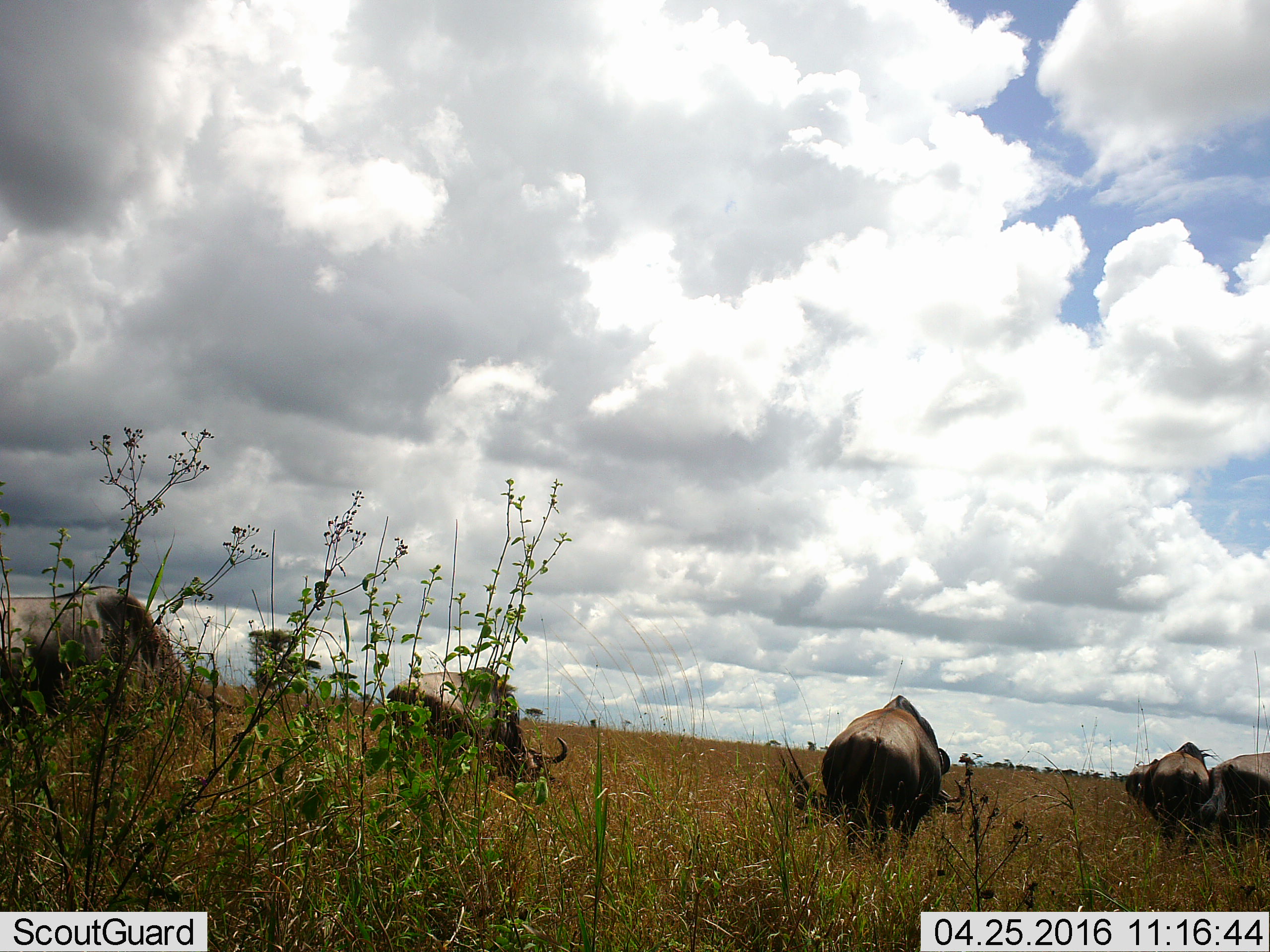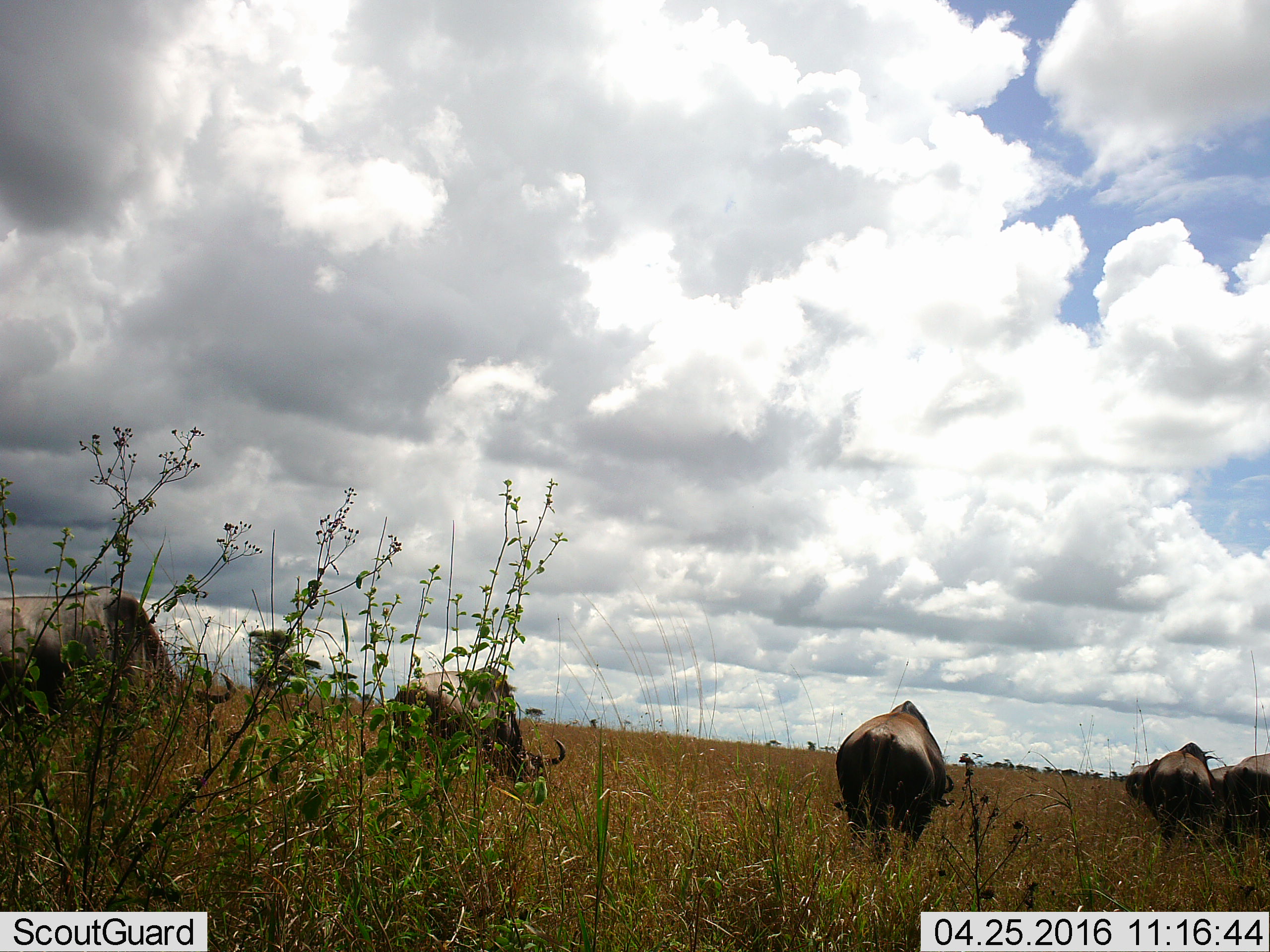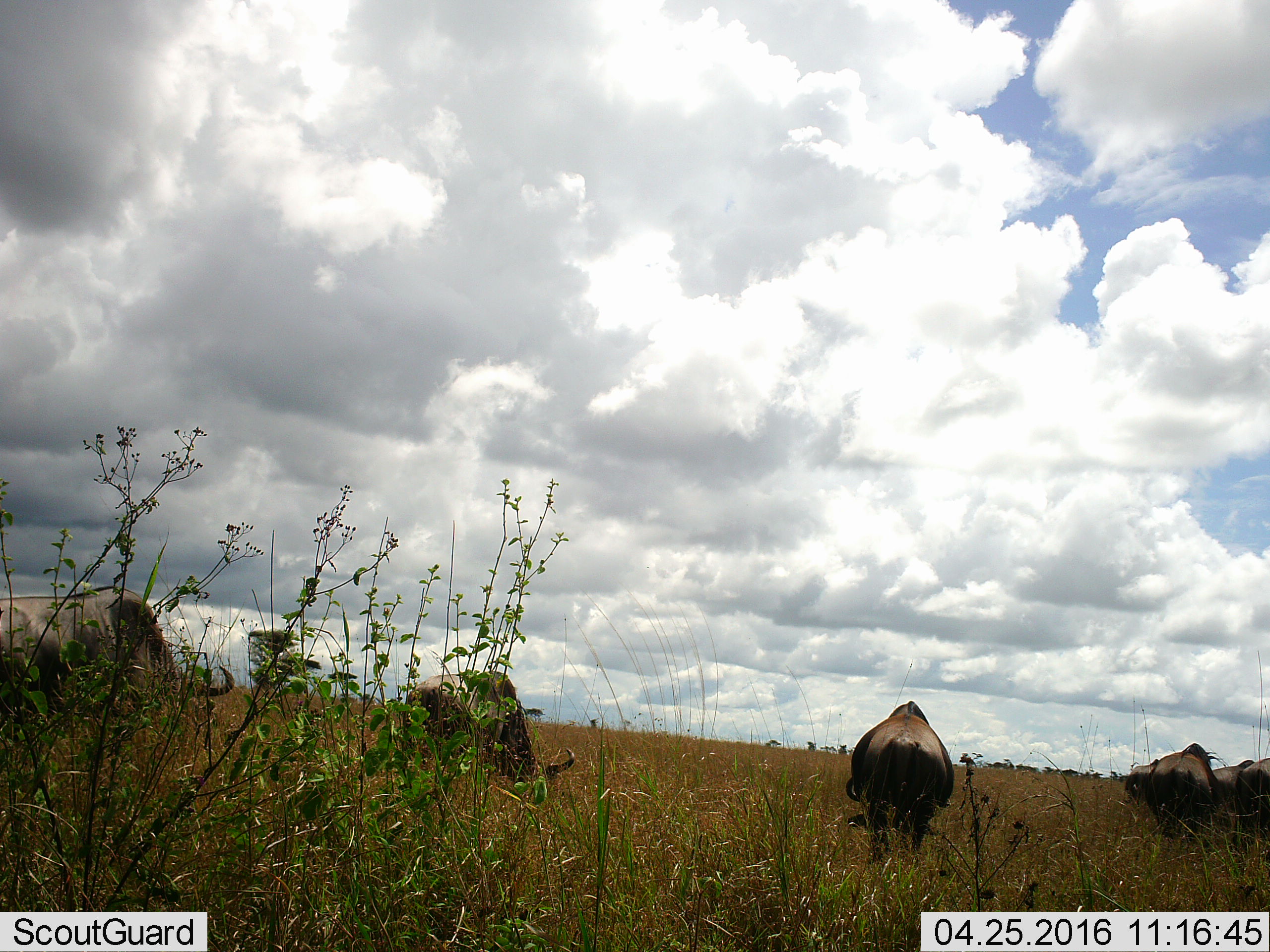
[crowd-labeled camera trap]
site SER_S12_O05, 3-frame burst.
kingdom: Animalia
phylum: Chordata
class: Mammalia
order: Artiodactyla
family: Bovidae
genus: Connochaetes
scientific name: Connochaetes taurinus taurinus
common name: blue wildebeest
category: wildebeestblue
Wildebeestblue (blue wildebeest) (Connochaetes taurinus taurinus), count 7. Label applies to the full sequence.